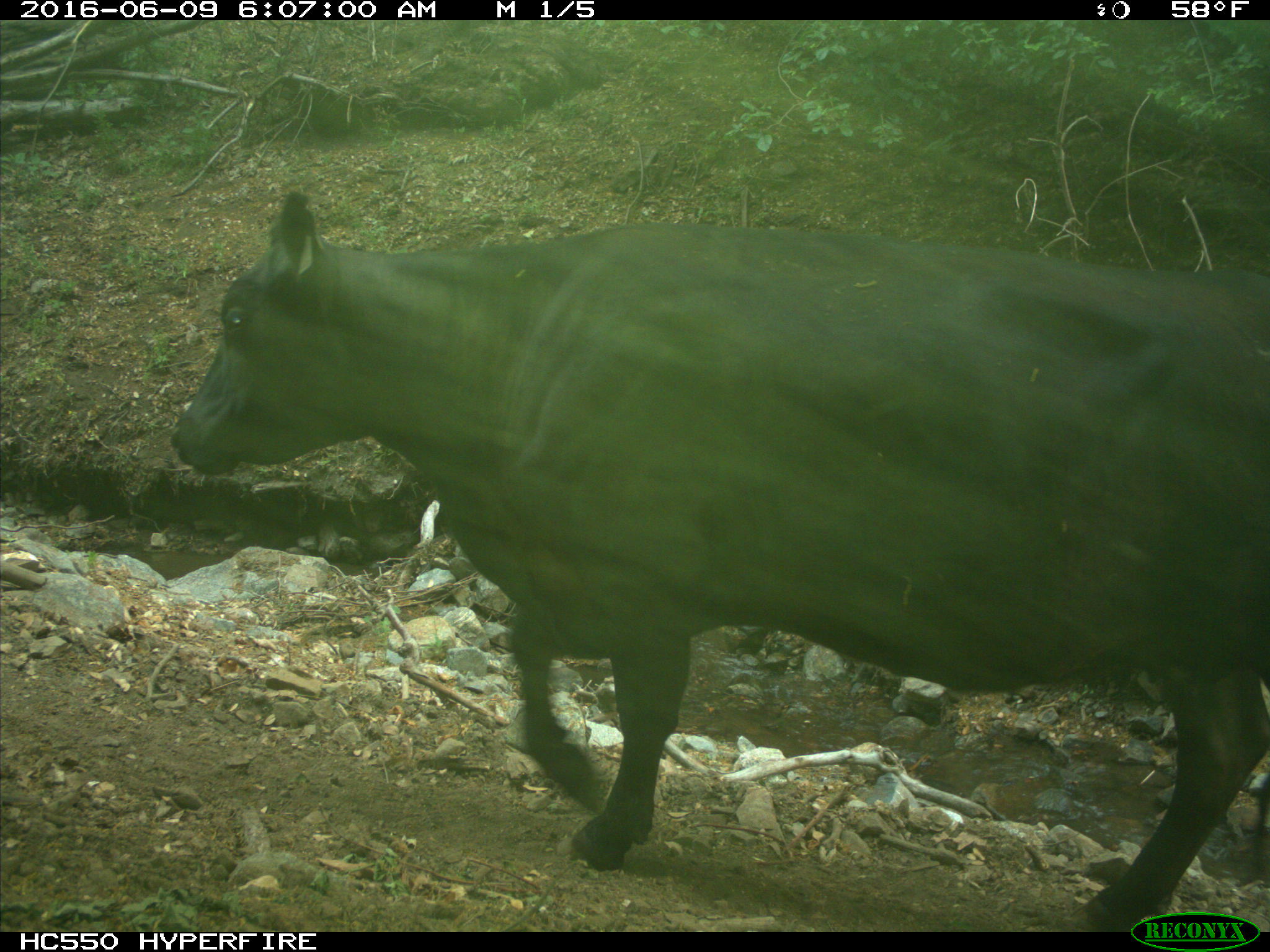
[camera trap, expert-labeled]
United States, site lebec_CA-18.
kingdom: Animalia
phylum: Chordata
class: Mammalia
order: Artiodactyla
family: Bovidae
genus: Bos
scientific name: Bos taurus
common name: domestic cow